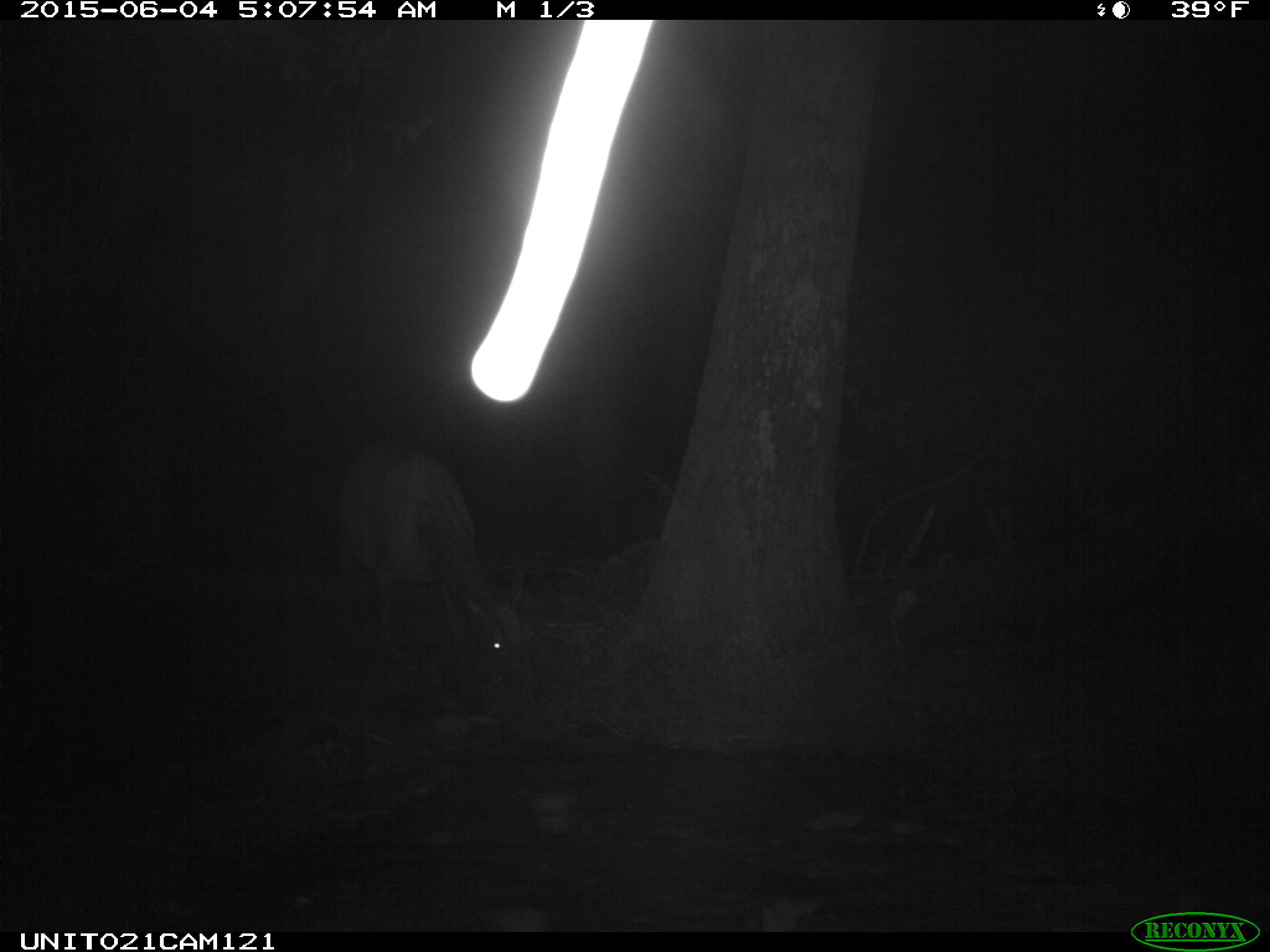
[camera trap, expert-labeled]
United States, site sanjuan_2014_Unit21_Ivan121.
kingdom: Animalia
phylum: Chordata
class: Mammalia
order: Artiodactyla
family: Cervidae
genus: Cervus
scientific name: Cervus elaphus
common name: red deer